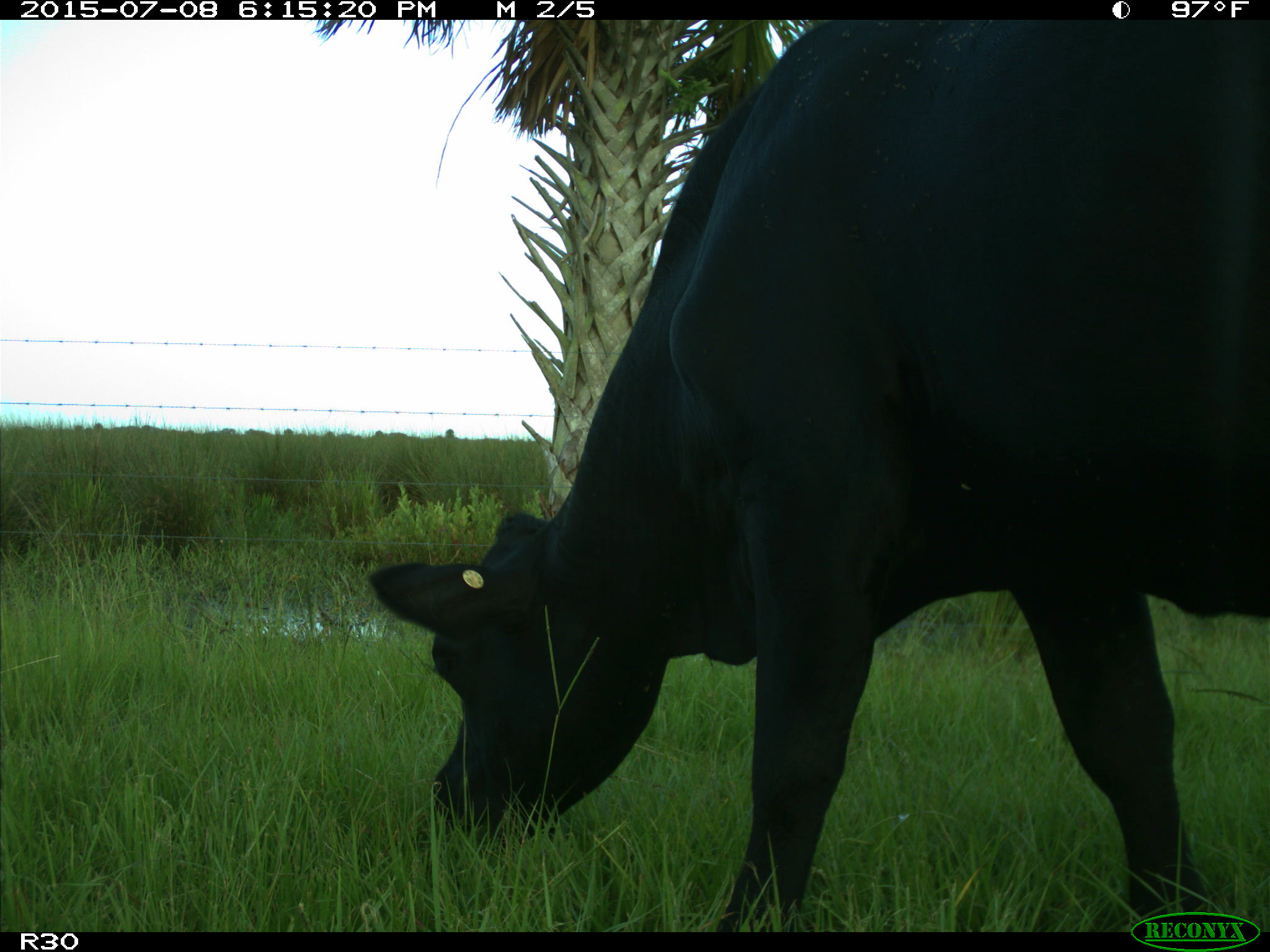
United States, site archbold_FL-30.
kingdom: Animalia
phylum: Chordata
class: Mammalia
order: Artiodactyla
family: Bovidae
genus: Bos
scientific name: Bos taurus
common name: domestic cow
Bos taurus (domestic cow).